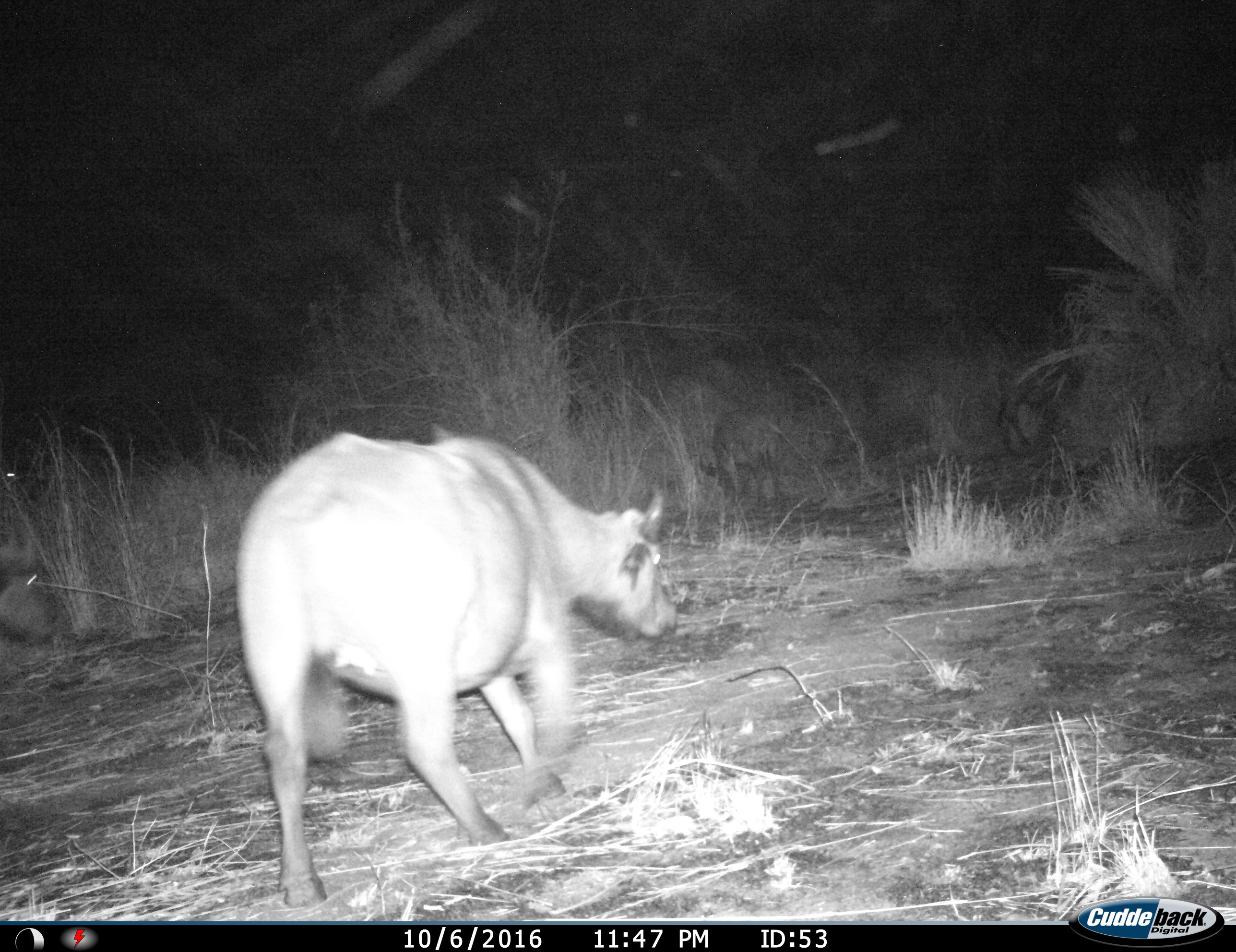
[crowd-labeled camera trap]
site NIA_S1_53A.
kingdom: Animalia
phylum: Chordata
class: Mammalia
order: Artiodactyla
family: Bovidae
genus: Syncerus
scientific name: Syncerus caffer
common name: african buffalo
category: buffalo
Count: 1.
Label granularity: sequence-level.